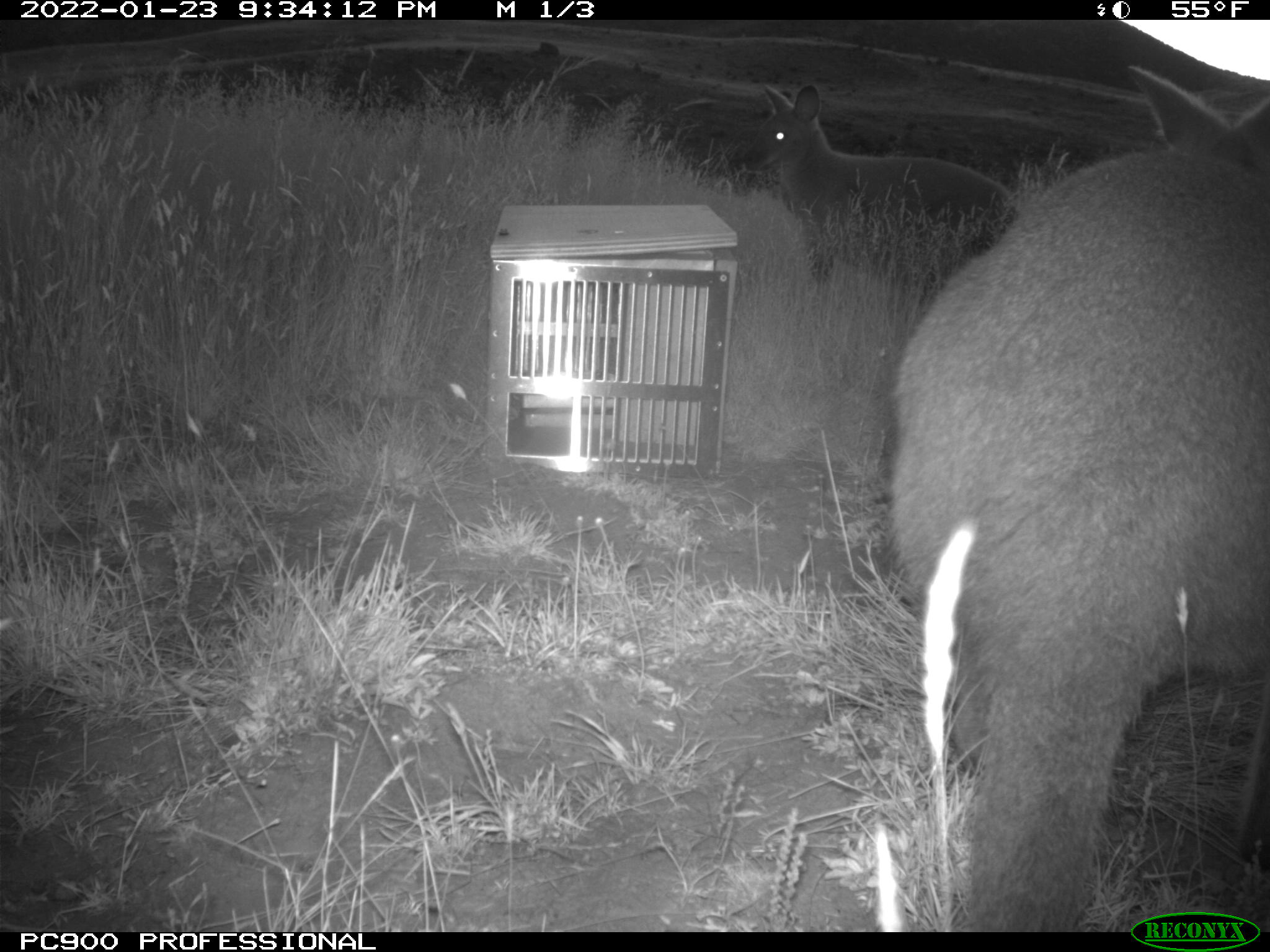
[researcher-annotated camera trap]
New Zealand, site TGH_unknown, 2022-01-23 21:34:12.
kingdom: Animalia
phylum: Chordata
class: Mammalia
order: Diprotodontia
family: Macropodidae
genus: Notamacropus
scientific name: Notamacropus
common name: wallaby